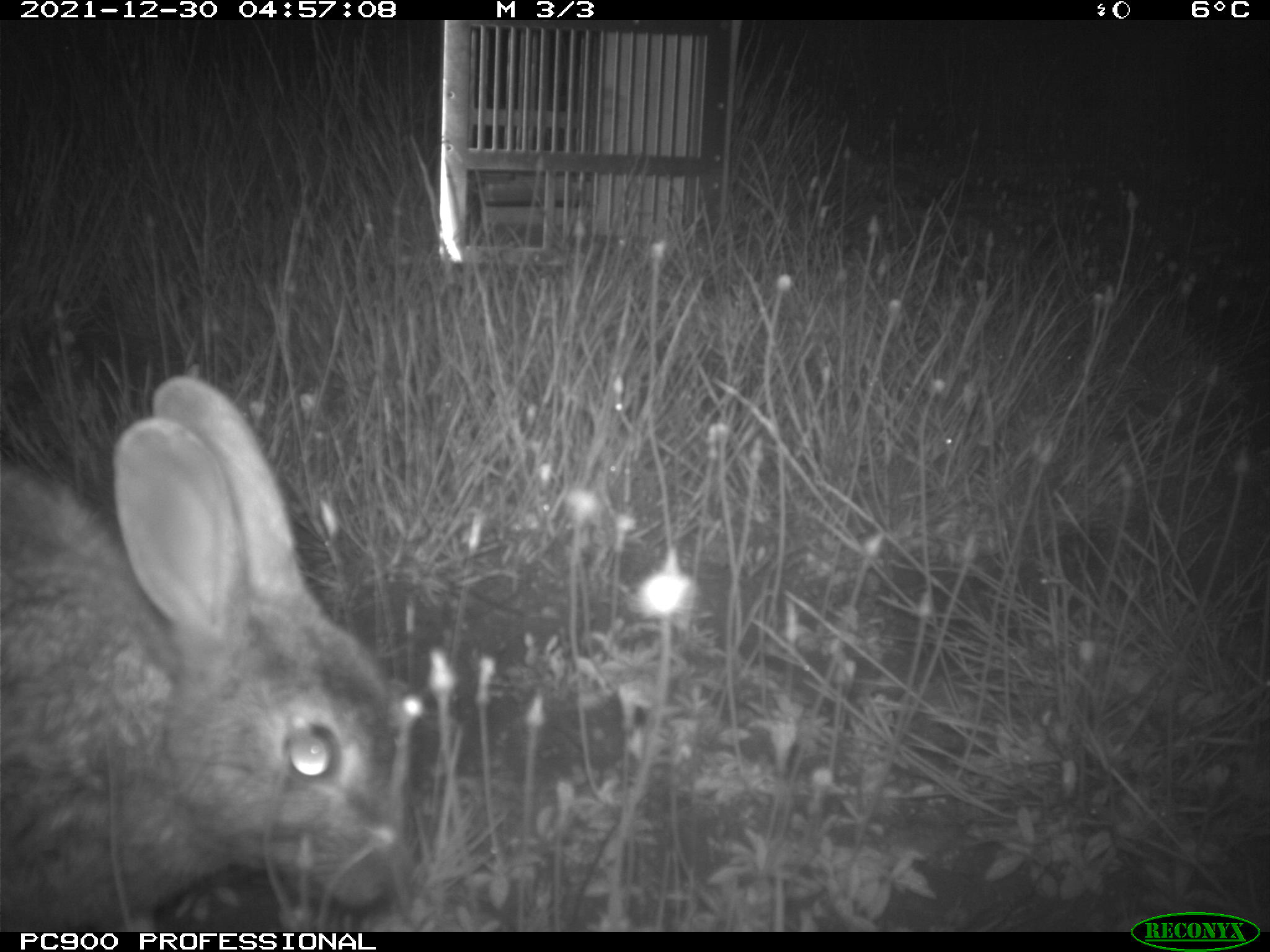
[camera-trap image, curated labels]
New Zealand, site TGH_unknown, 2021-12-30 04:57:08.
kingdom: Animalia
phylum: Chordata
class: Mammalia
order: Lagomorpha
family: Leporidae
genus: Oryctolagus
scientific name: Oryctolagus cuniculus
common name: european rabbit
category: rabbit